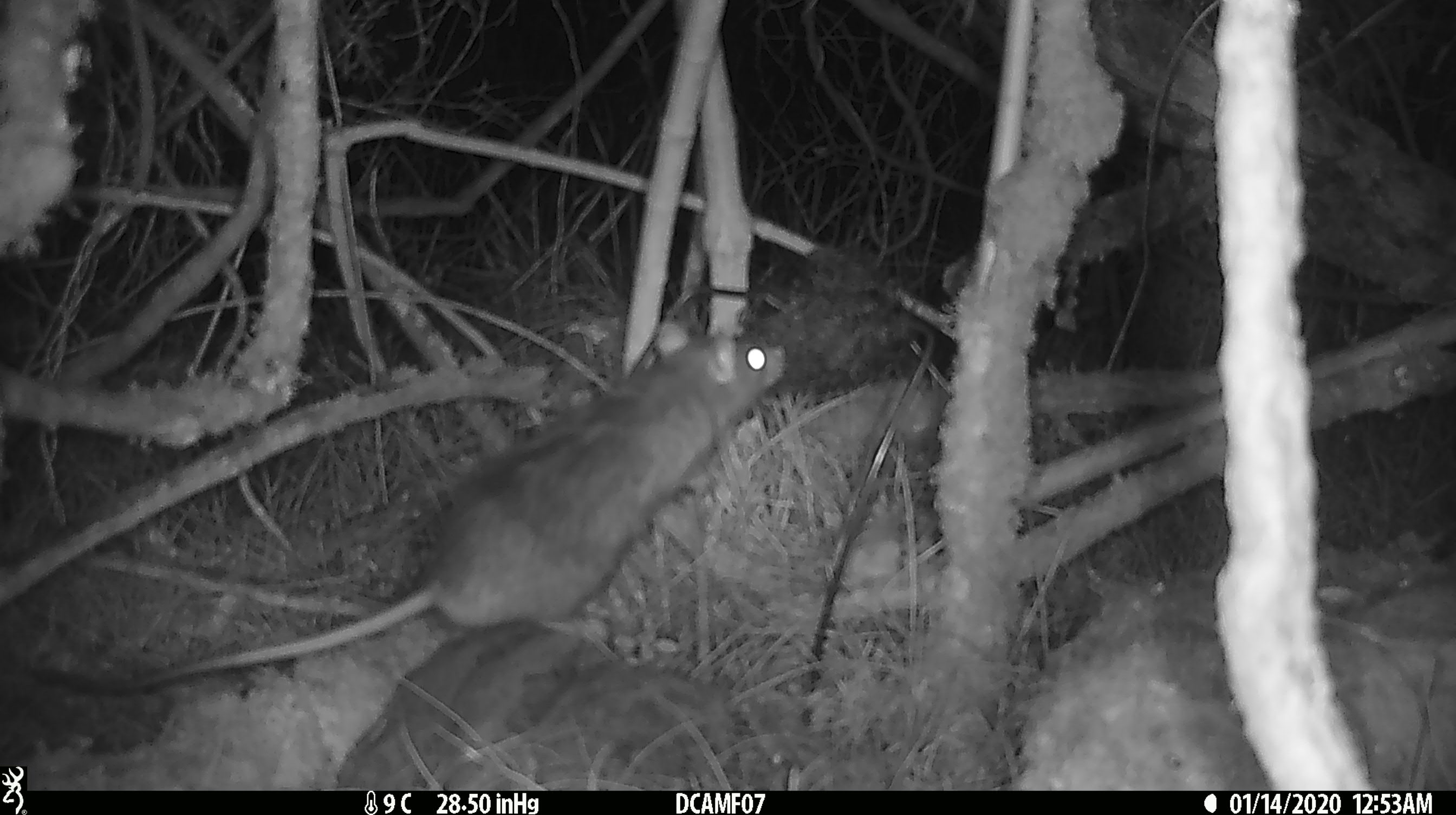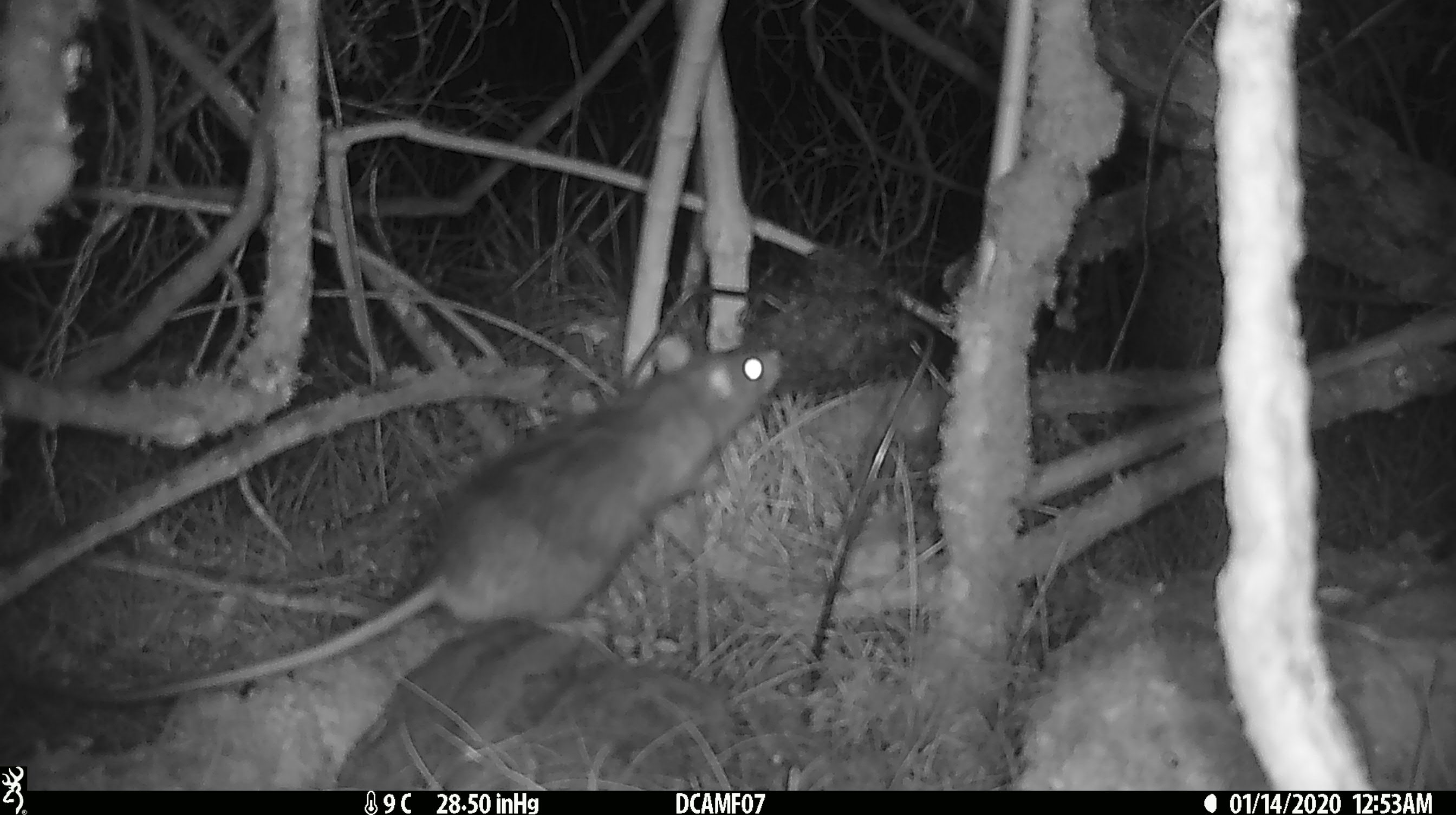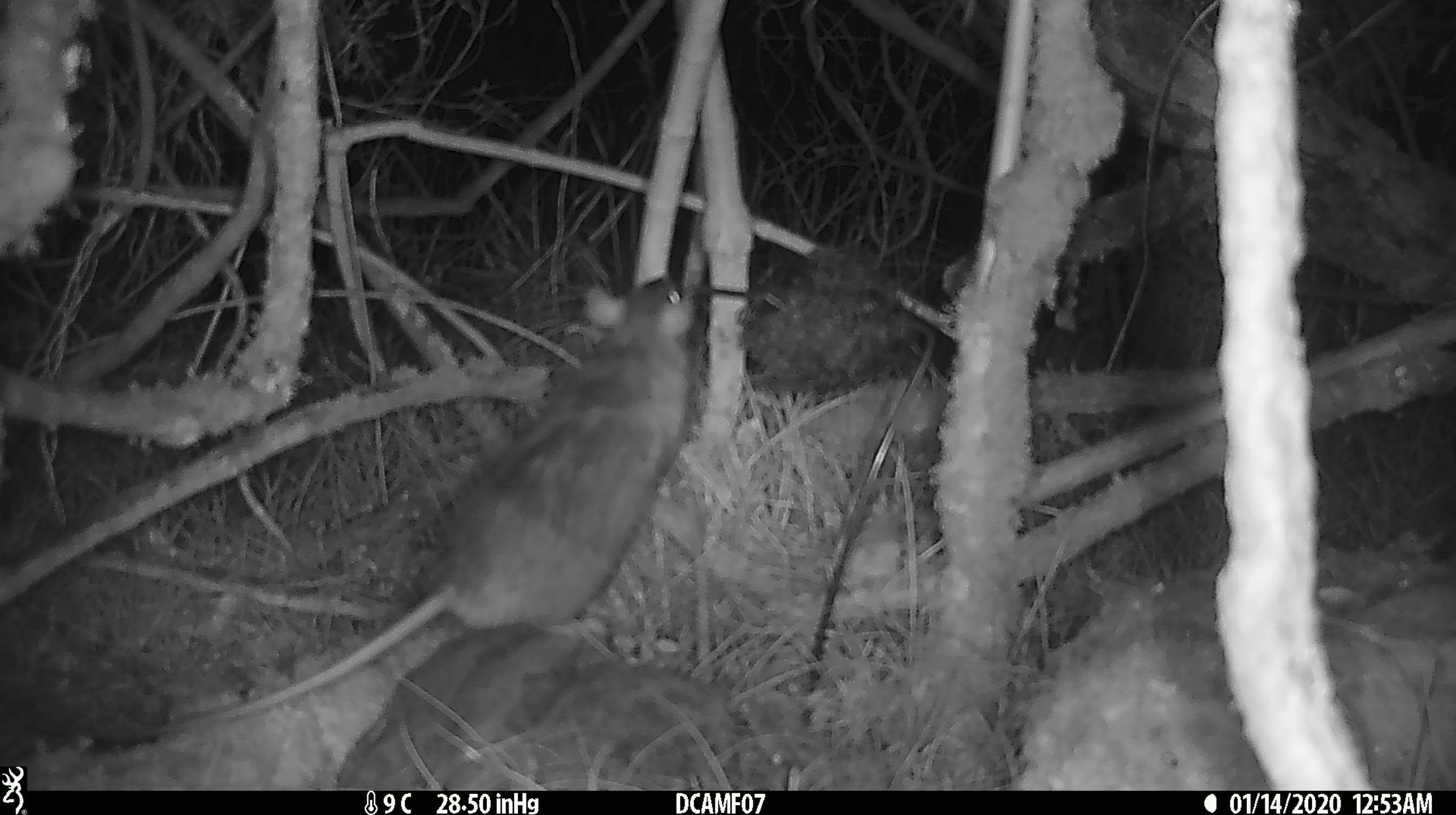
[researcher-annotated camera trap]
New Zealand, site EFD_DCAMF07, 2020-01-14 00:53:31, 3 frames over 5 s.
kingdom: Animalia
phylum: Chordata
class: Mammalia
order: Rodentia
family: Muridae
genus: Rattus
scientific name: Rattus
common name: rat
Rat (Rattus).